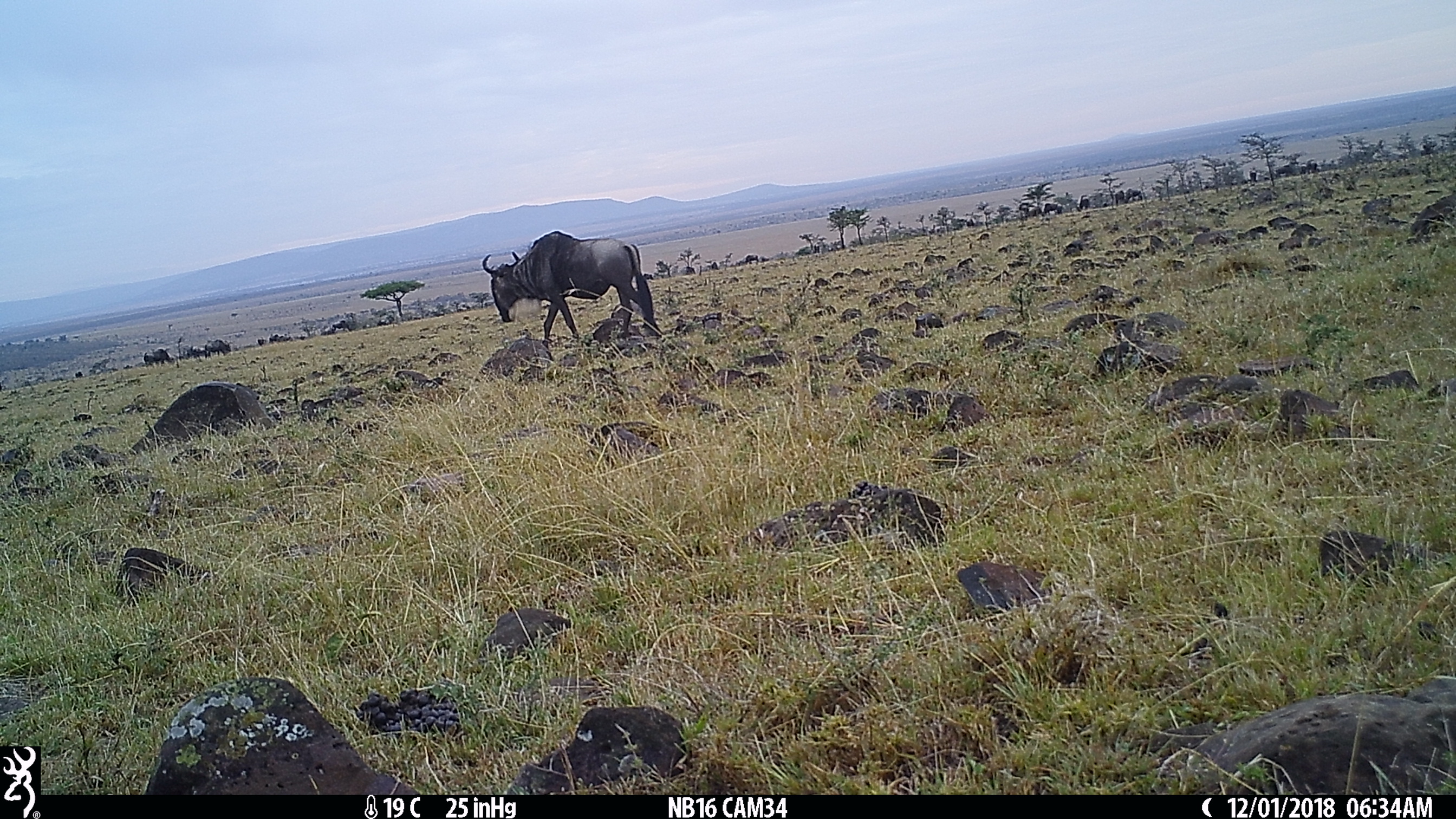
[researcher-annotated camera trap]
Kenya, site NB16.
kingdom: Animalia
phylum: Chordata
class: Mammalia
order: Artiodactyla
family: Bovidae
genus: Connochaetes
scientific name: Connochaetes taurinus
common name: blue wildebeest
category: wildebeest